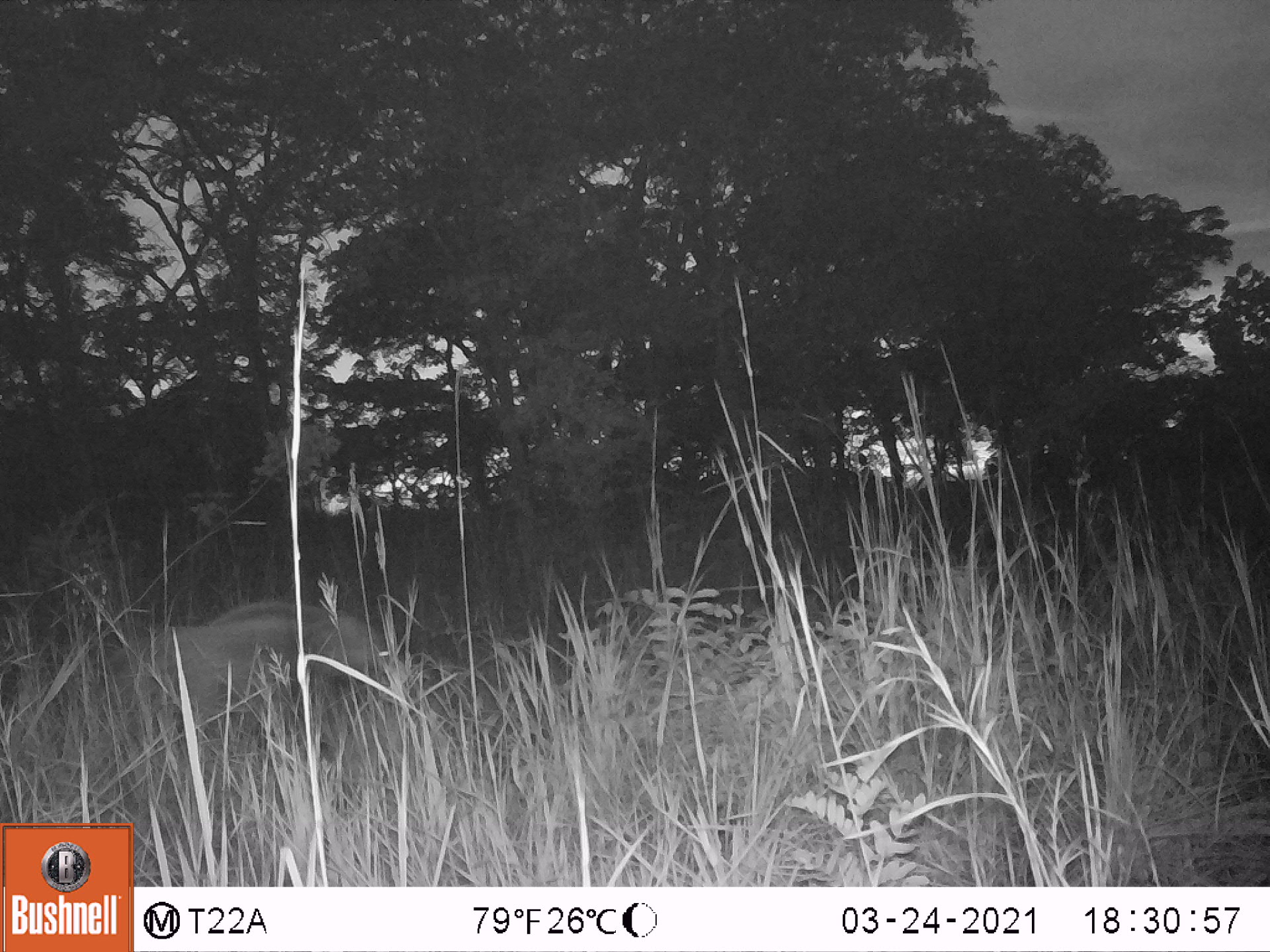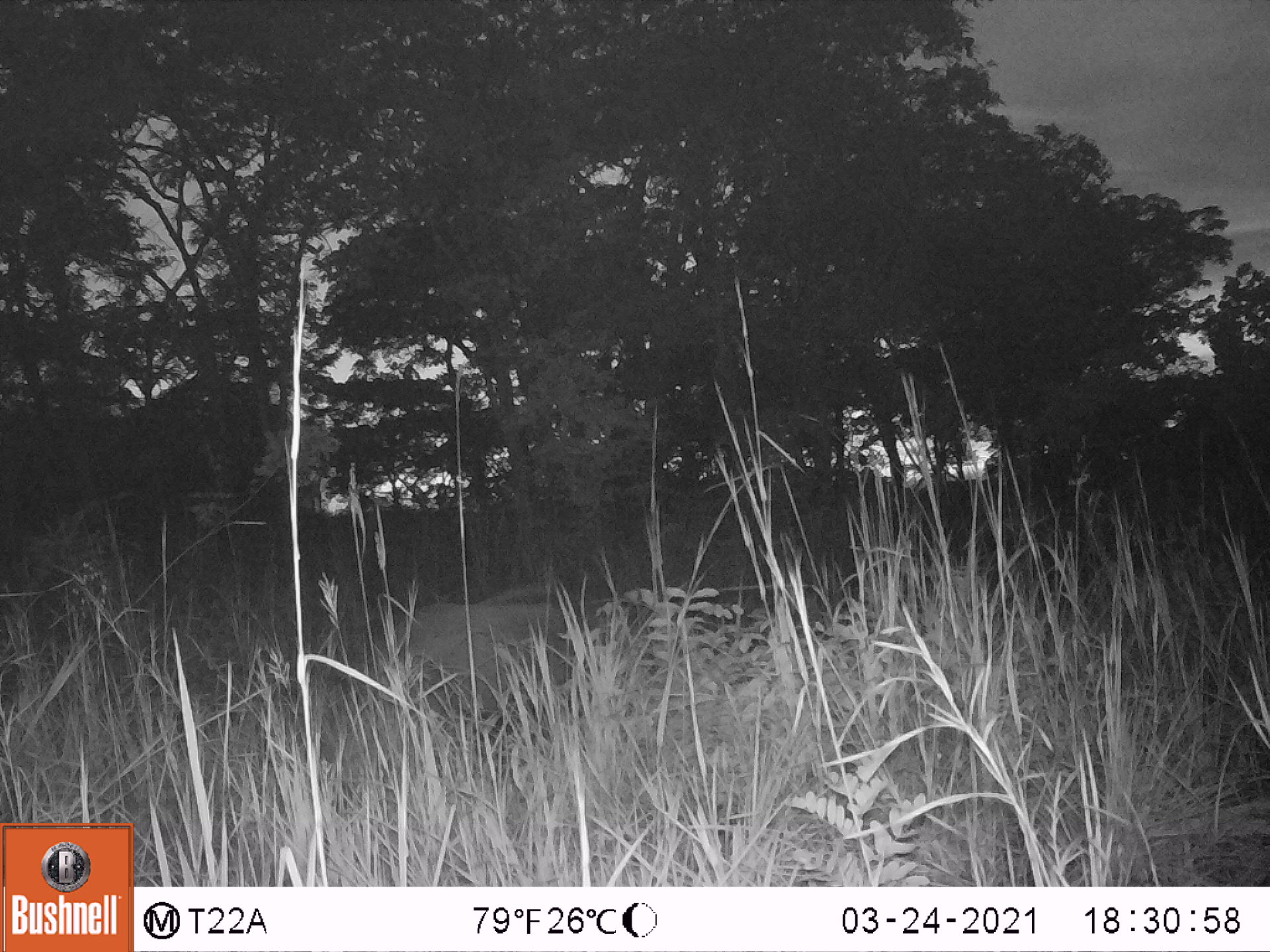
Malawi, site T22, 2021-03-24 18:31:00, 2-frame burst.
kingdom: Animalia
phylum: Chordata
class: Mammalia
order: Artiodactyla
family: Suidae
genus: Potamochoerus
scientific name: Potamochoerus larvatus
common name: bushpig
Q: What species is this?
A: Bushpig (Potamochoerus larvatus).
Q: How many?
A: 1.